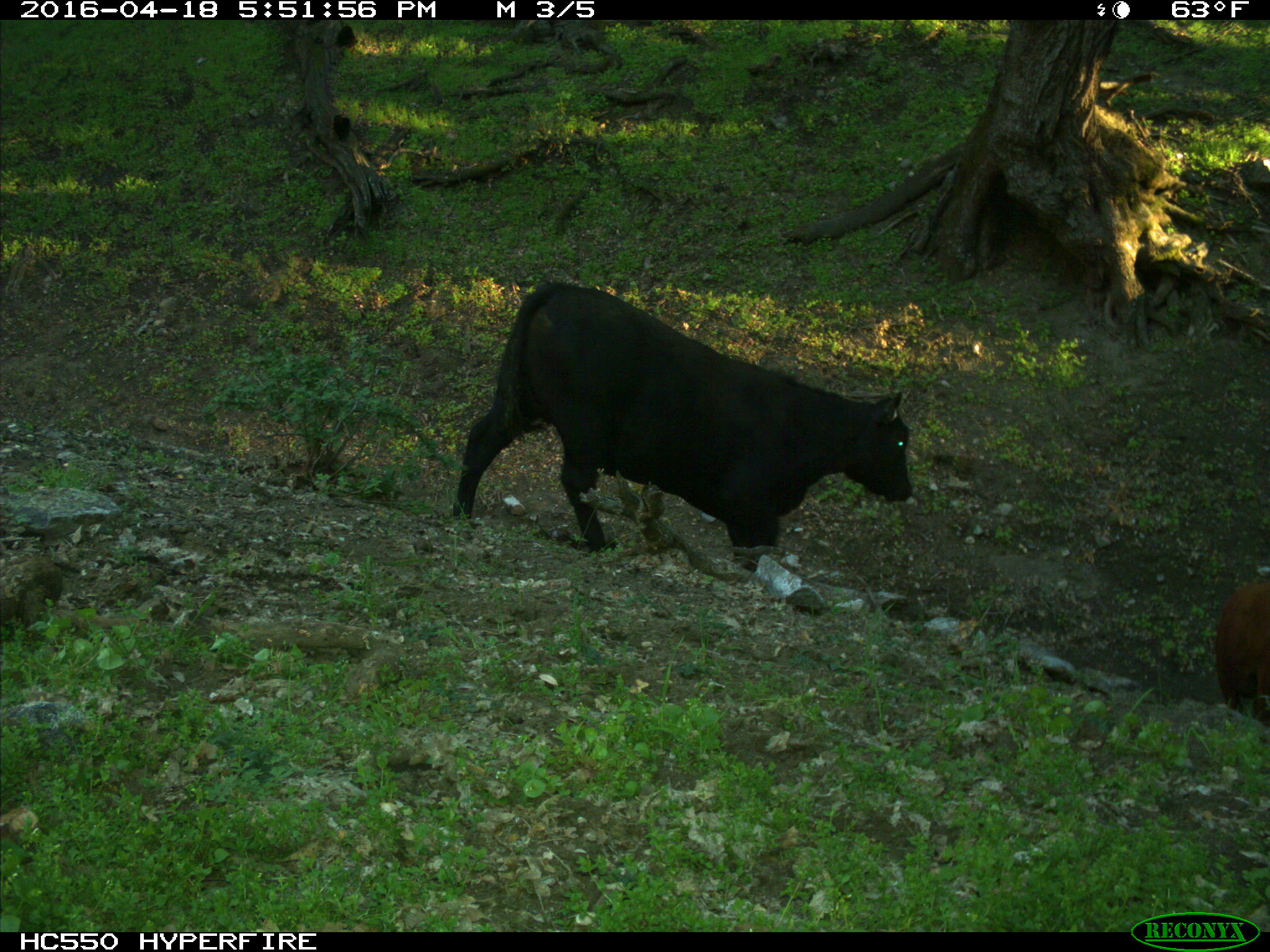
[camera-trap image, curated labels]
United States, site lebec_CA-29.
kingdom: Animalia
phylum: Chordata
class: Mammalia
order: Artiodactyla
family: Bovidae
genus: Bos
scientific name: Bos taurus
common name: domestic cow